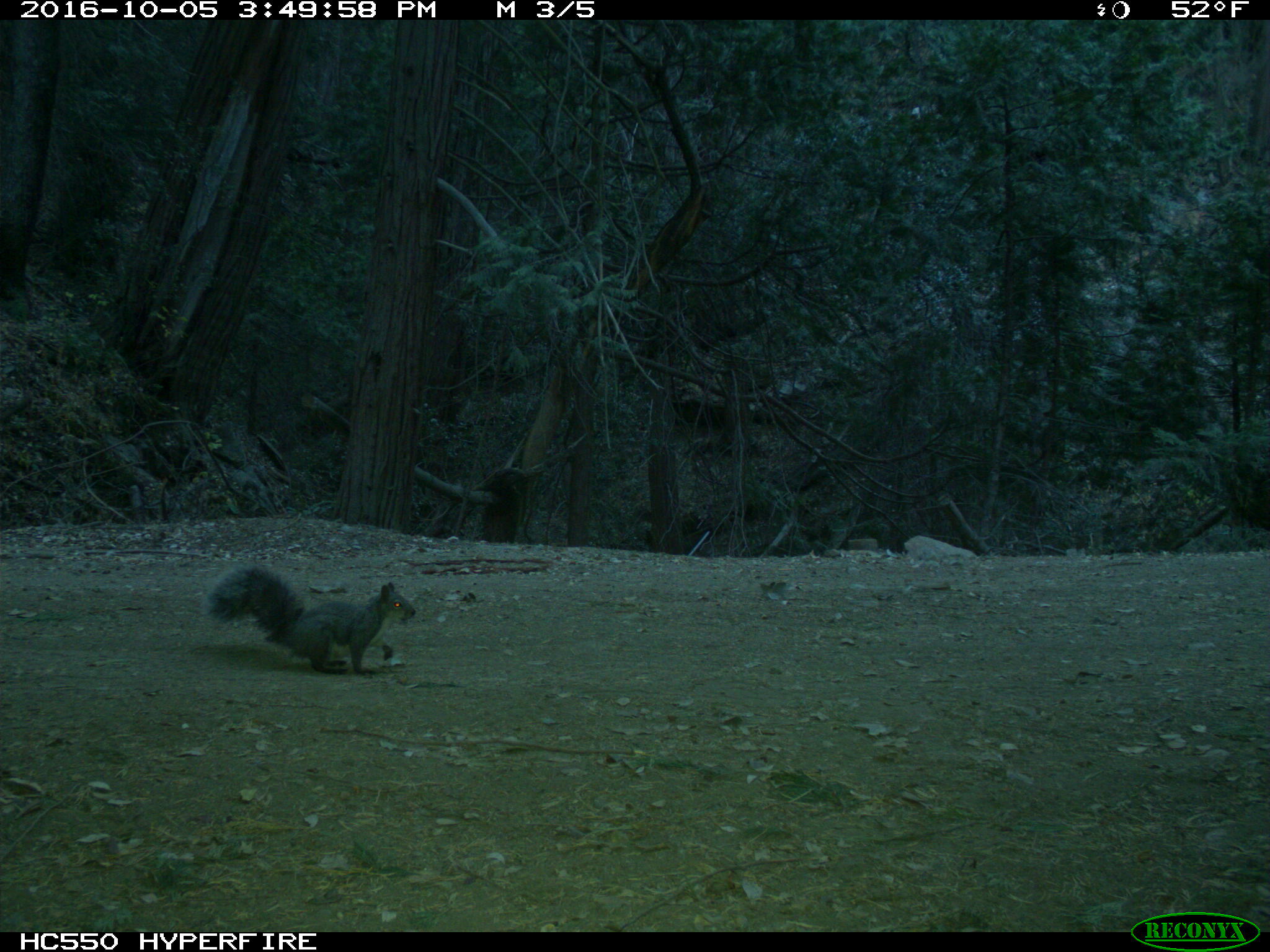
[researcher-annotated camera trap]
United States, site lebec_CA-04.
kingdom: Animalia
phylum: Chordata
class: Mammalia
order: Rodentia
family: Sciuridae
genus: Sciurus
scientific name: Sciurus carolinensis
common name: eastern gray squirrel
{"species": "Sciurus carolinensis (eastern gray squirrel)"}